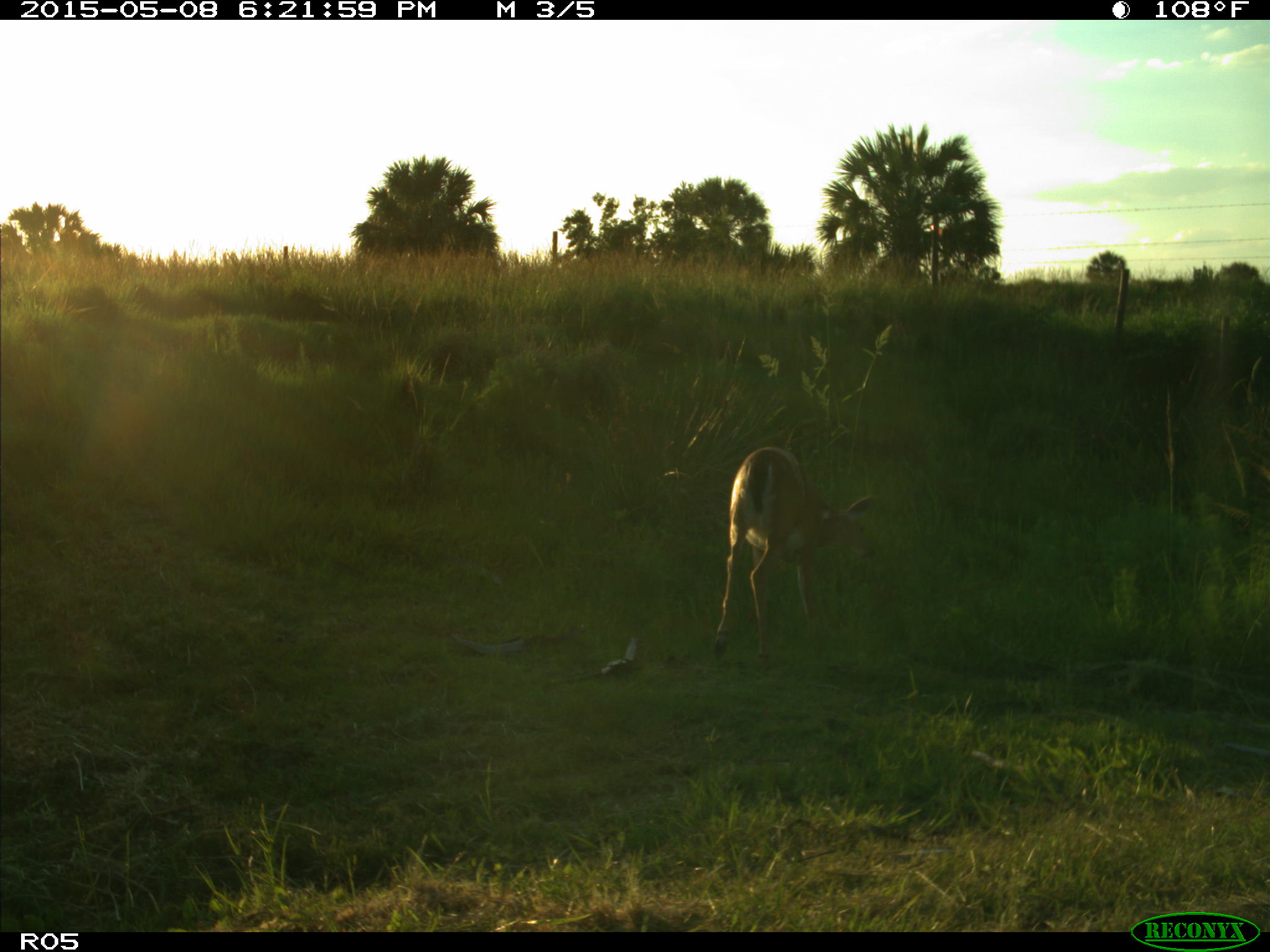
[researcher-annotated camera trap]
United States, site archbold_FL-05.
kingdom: Animalia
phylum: Chordata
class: Mammalia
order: Artiodactyla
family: Cervidae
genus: Odocoileus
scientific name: Odocoileus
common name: deer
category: unidentified deer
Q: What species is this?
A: Unidentified deer (deer) (Odocoileus).